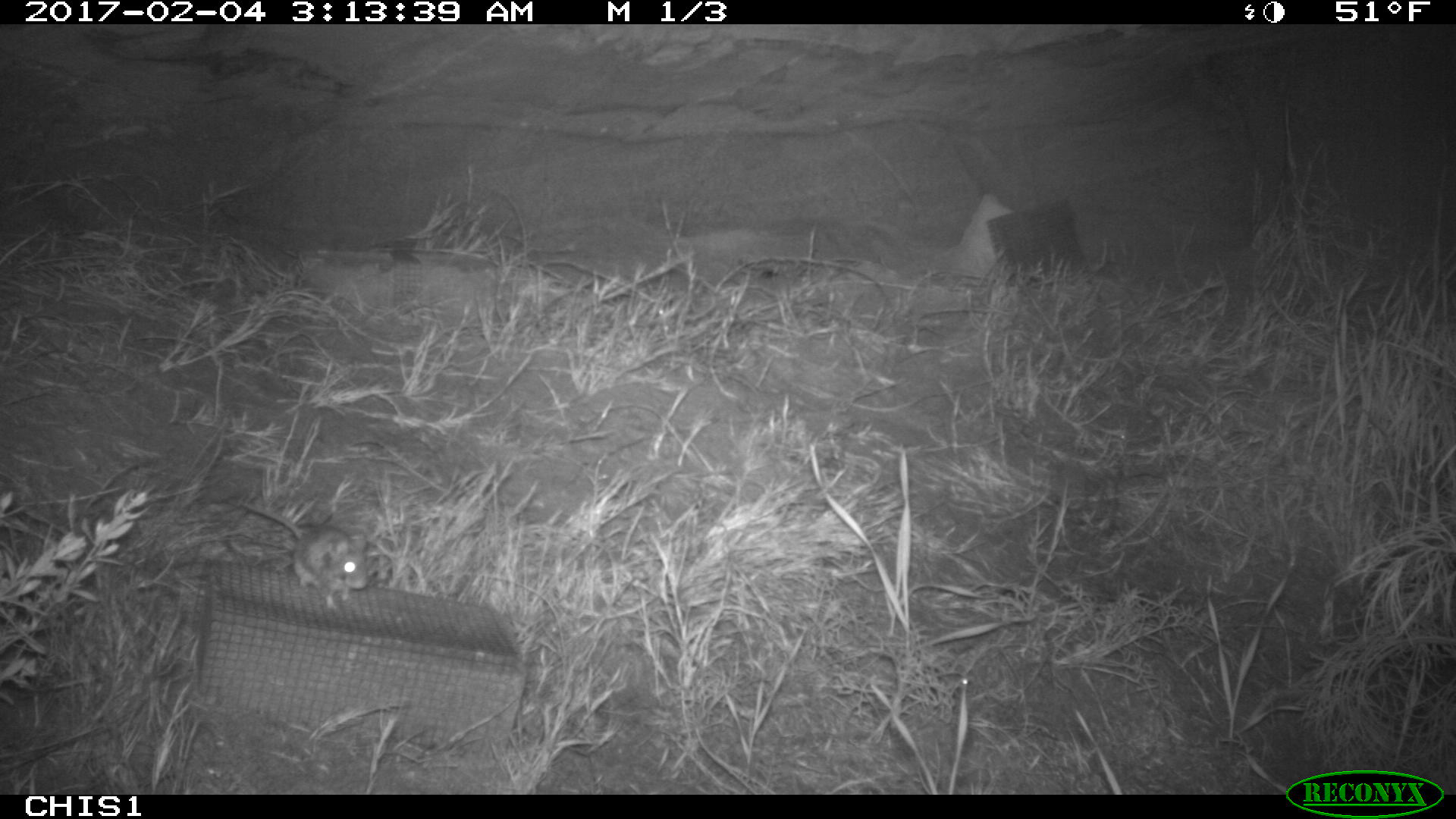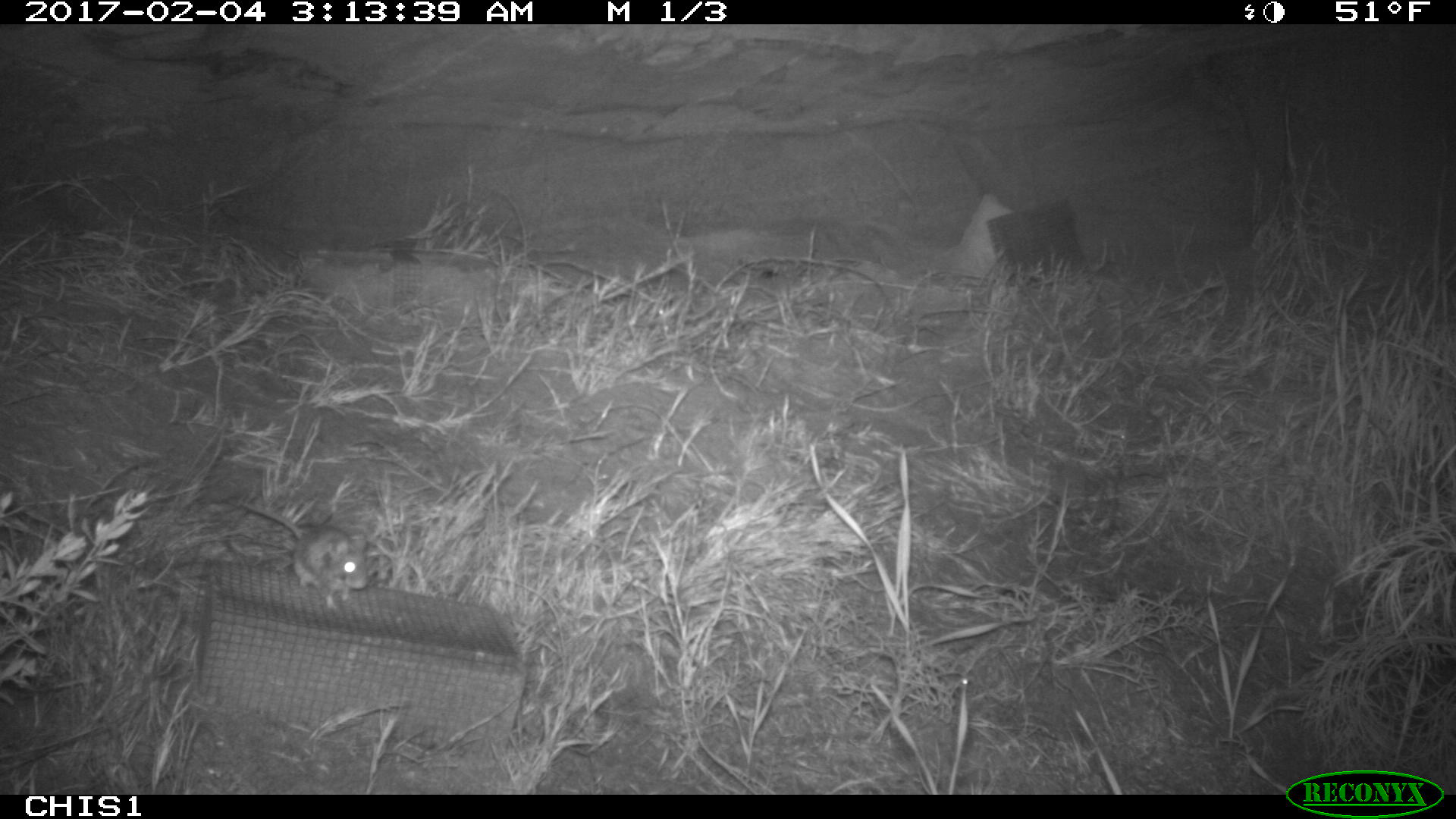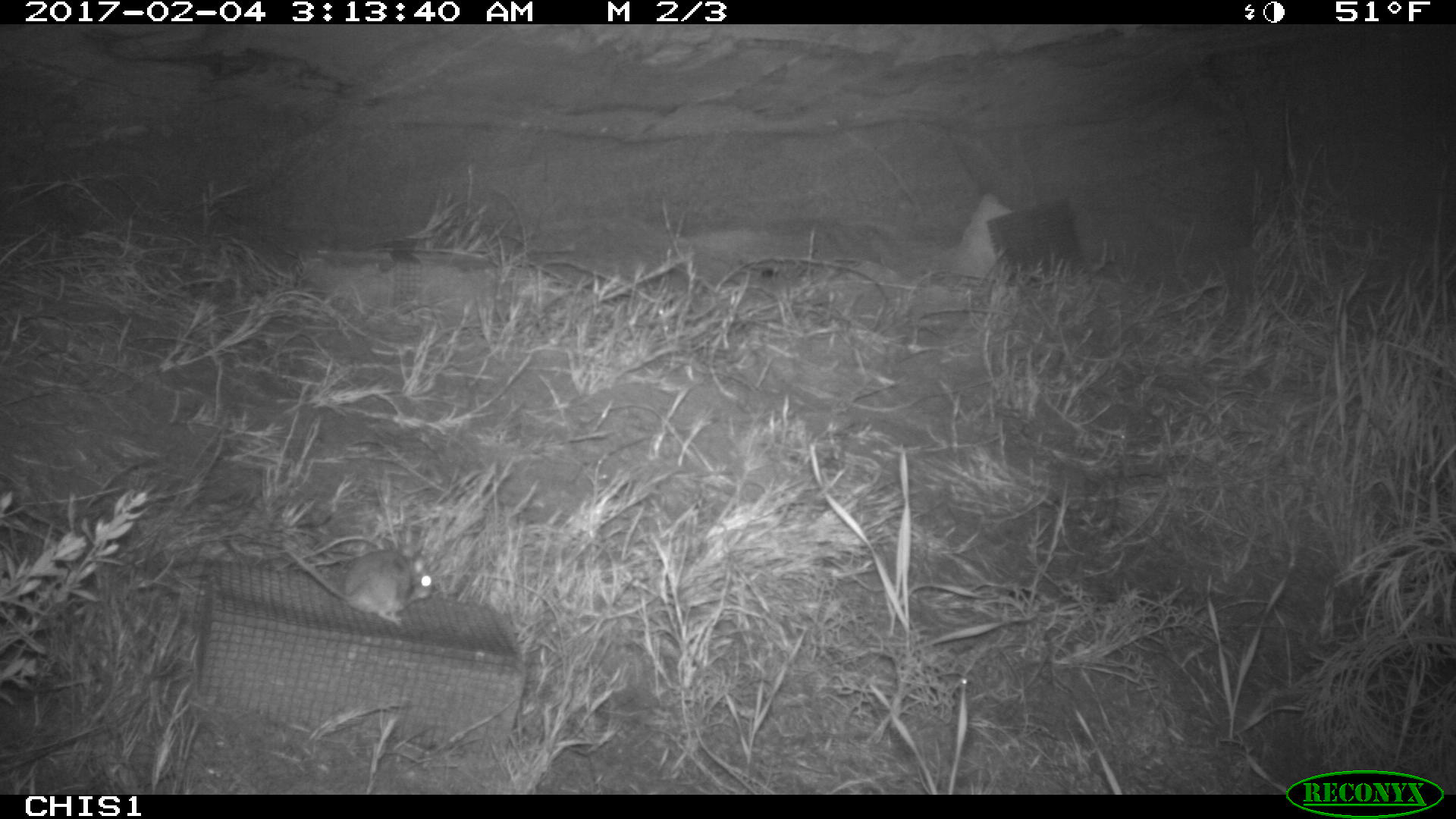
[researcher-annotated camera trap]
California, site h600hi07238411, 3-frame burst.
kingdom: Animalia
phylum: Chordata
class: Mammalia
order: Rodentia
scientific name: Rodentia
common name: rodent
Rodent (Rodentia).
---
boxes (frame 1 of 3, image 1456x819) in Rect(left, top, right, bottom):
rodent: Rect(244, 502, 366, 610)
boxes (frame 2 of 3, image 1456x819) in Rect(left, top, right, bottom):
rodent: Rect(238, 498, 367, 607)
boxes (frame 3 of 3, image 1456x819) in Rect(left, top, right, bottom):
rodent: Rect(280, 543, 435, 628)